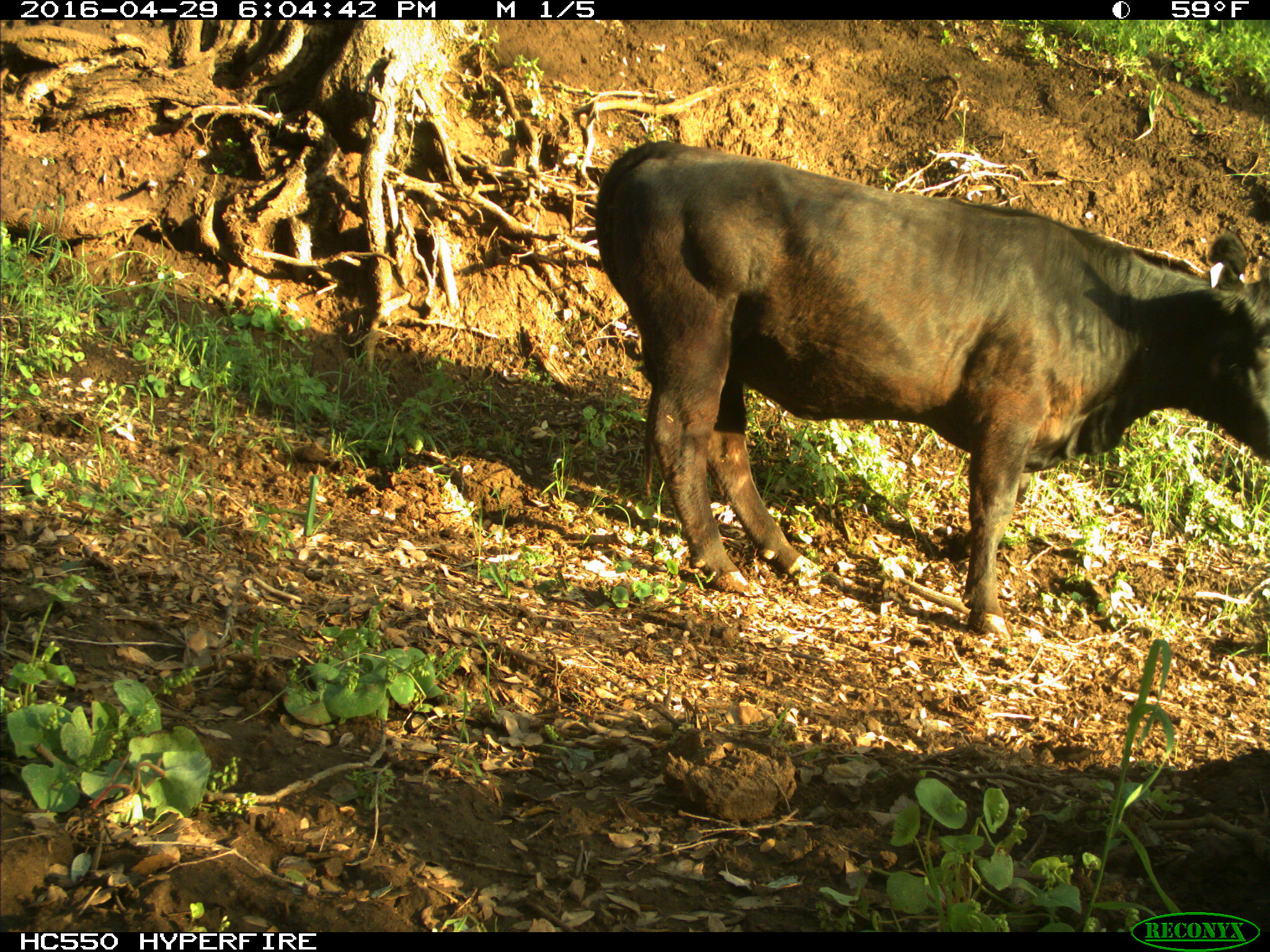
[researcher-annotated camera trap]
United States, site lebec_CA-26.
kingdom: Animalia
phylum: Chordata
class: Mammalia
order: Artiodactyla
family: Bovidae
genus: Bos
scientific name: Bos taurus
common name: domestic cow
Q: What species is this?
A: Bos taurus (domestic cow).